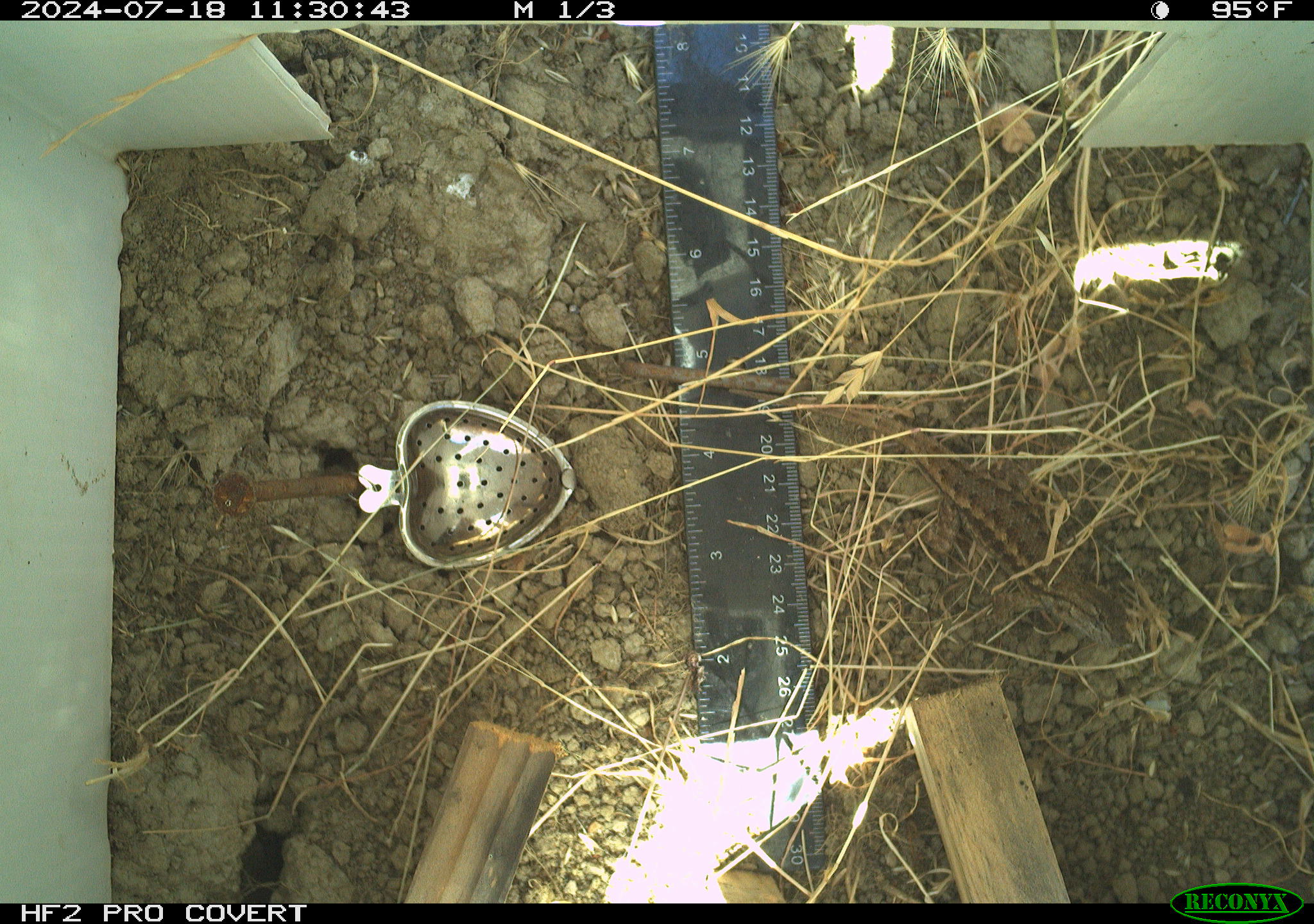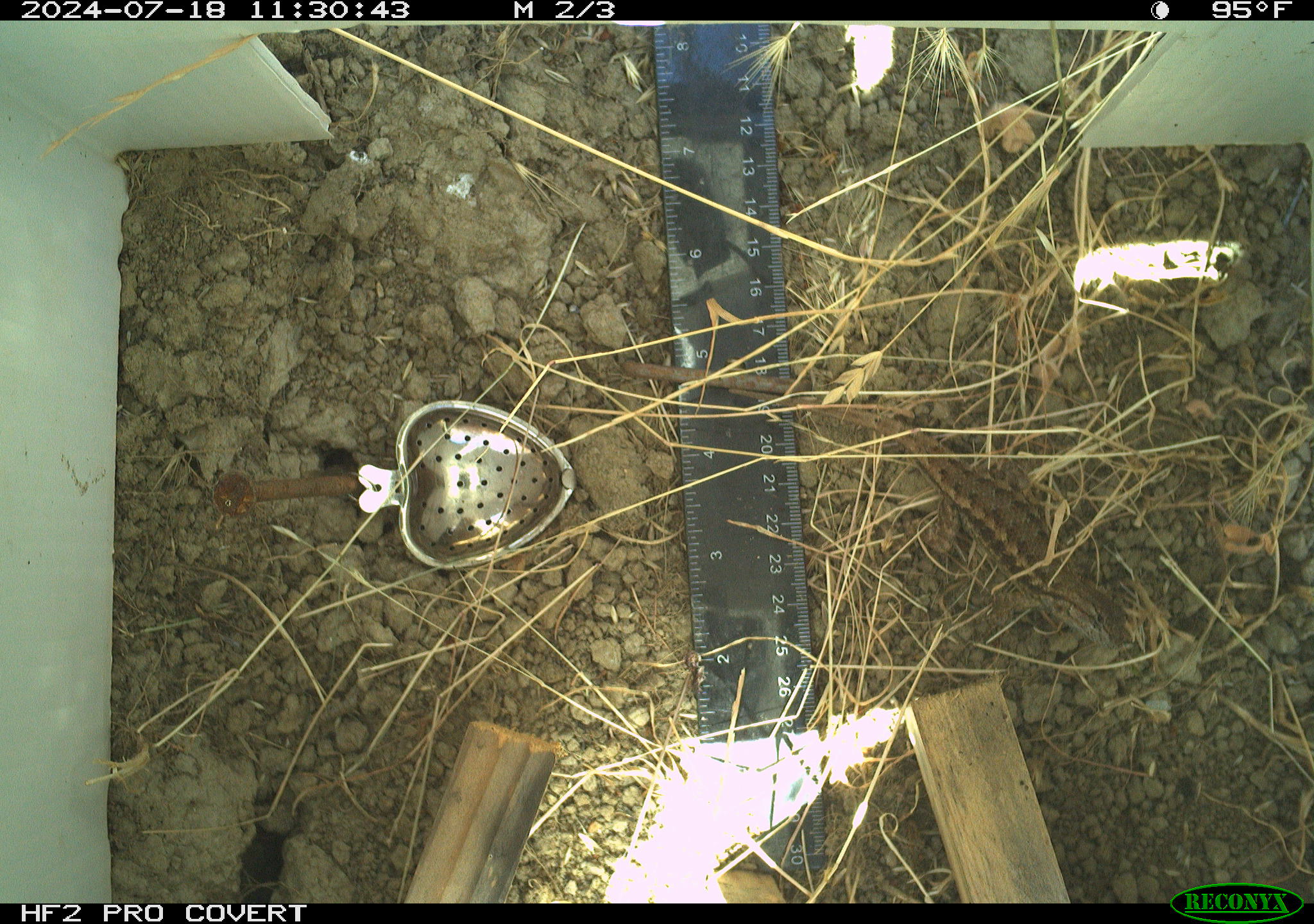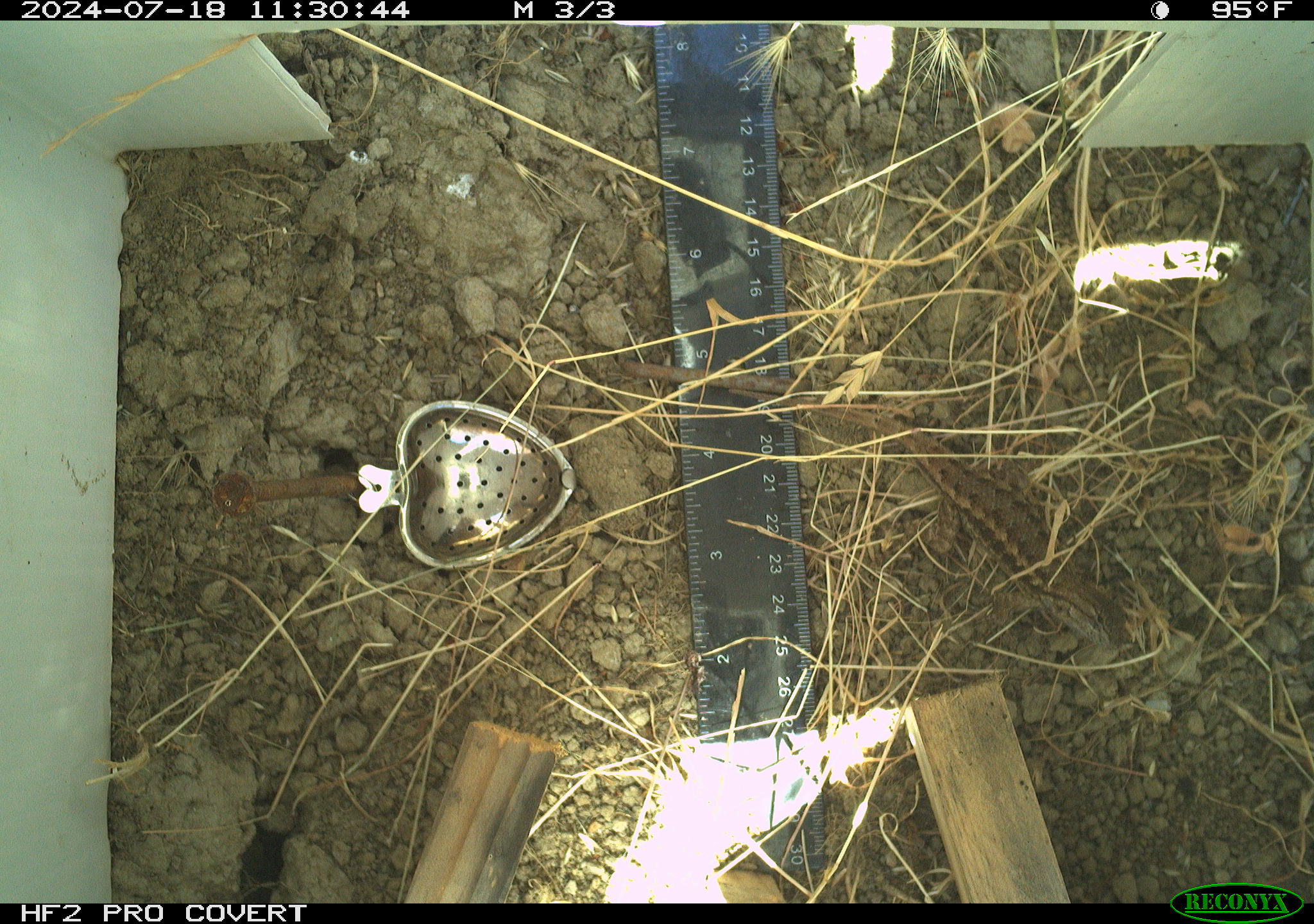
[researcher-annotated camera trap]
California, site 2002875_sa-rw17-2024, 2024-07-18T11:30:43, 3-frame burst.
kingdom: Animalia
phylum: Chordata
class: Reptilia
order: Squamata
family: Phrynosomatidae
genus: Sceloporus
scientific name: Sceloporus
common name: spiny lizards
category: sceloporus species